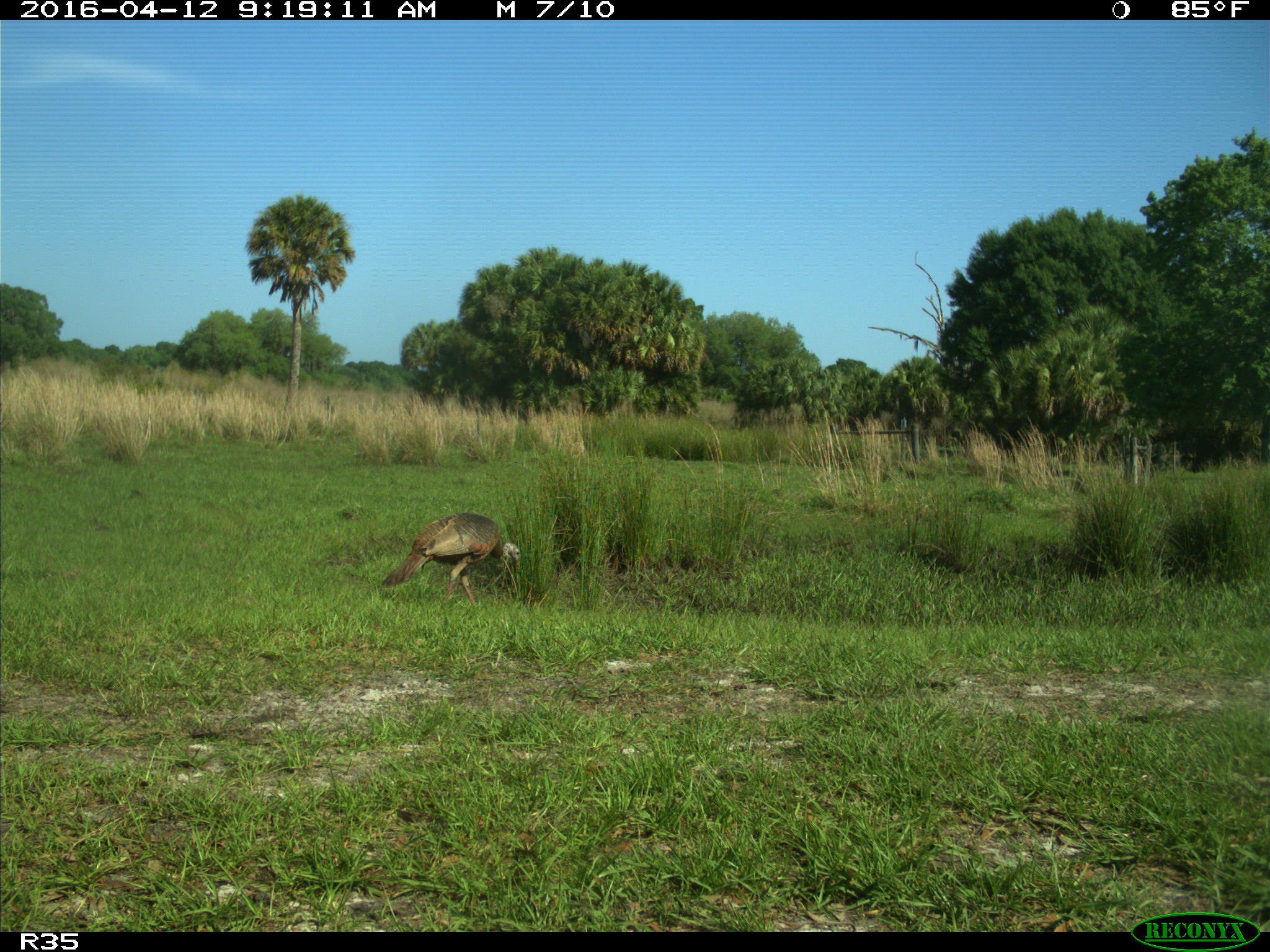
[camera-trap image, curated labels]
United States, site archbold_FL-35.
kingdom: Animalia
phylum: Chordata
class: Aves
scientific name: Aves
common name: birds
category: unidentified bird